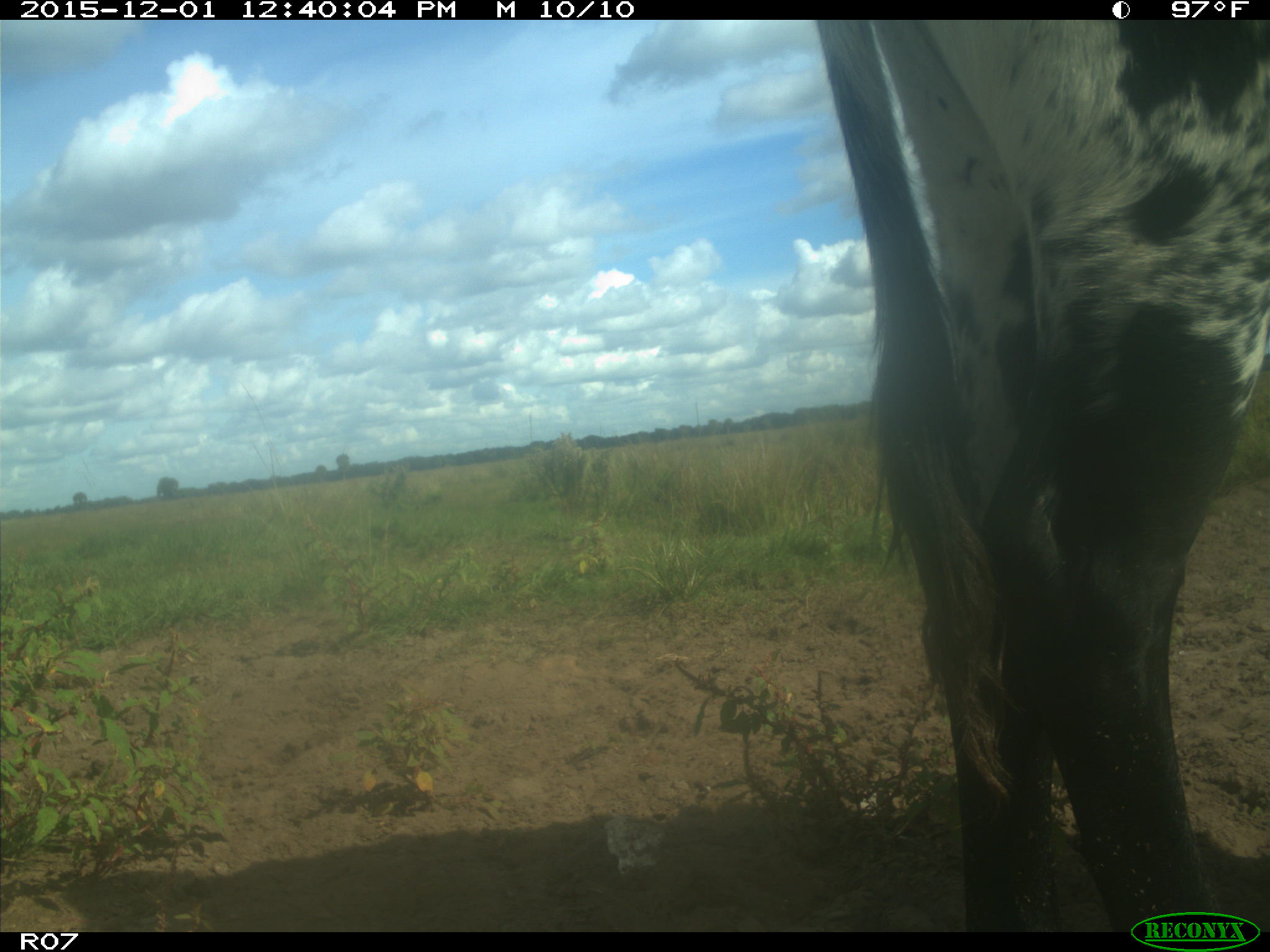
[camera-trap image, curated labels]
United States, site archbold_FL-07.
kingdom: Animalia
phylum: Chordata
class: Mammalia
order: Artiodactyla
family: Bovidae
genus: Bos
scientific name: Bos taurus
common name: domestic cow